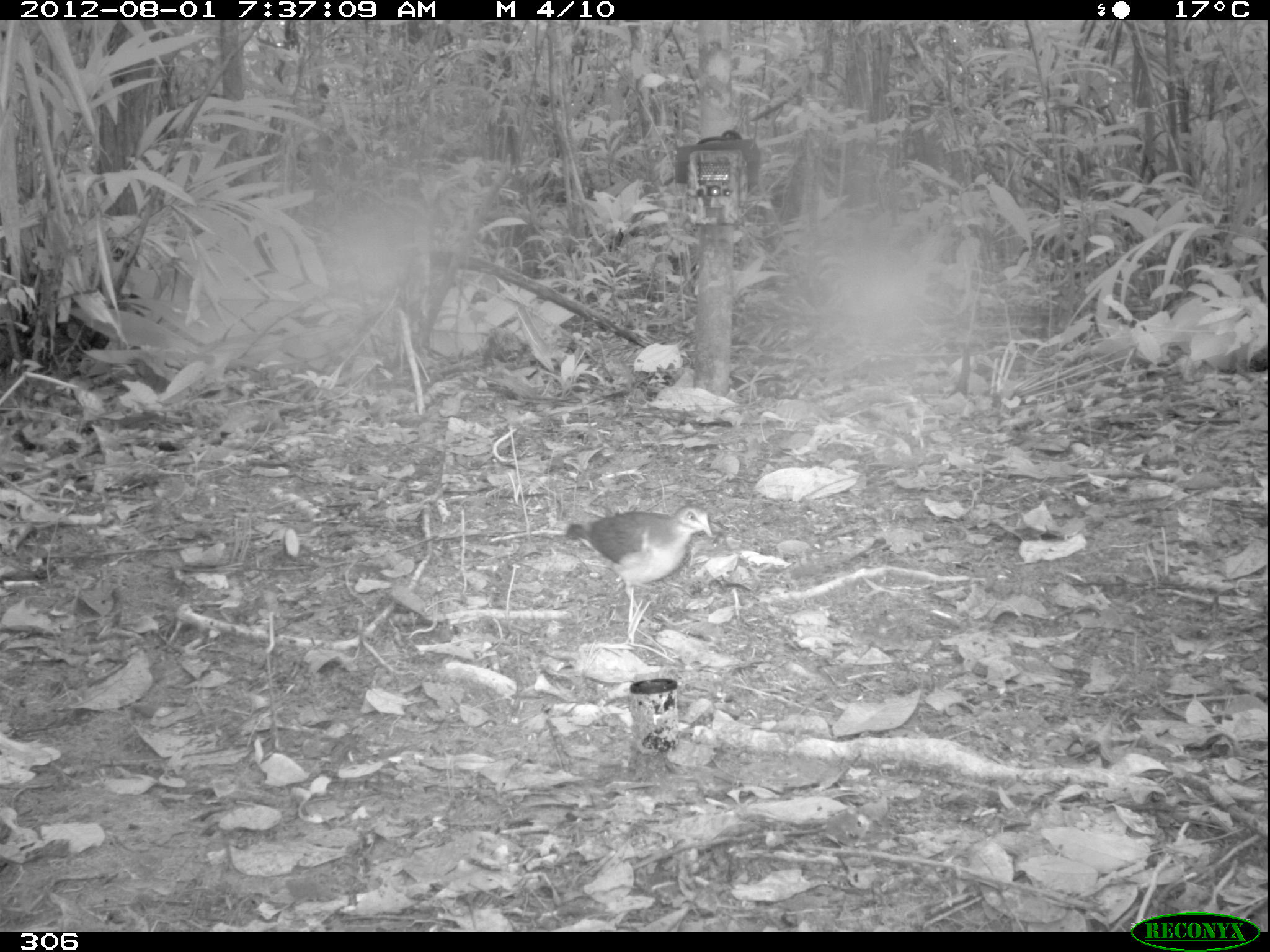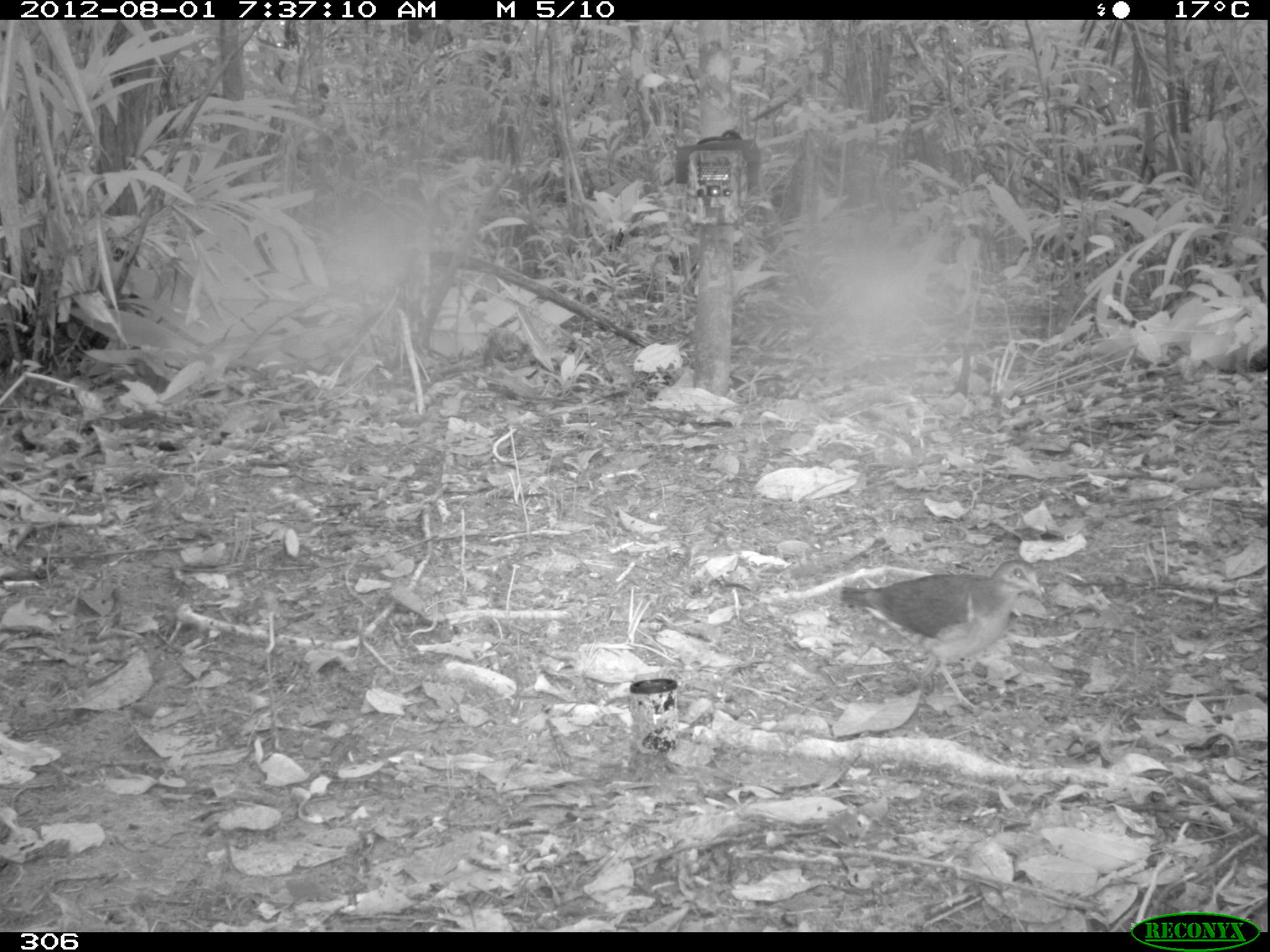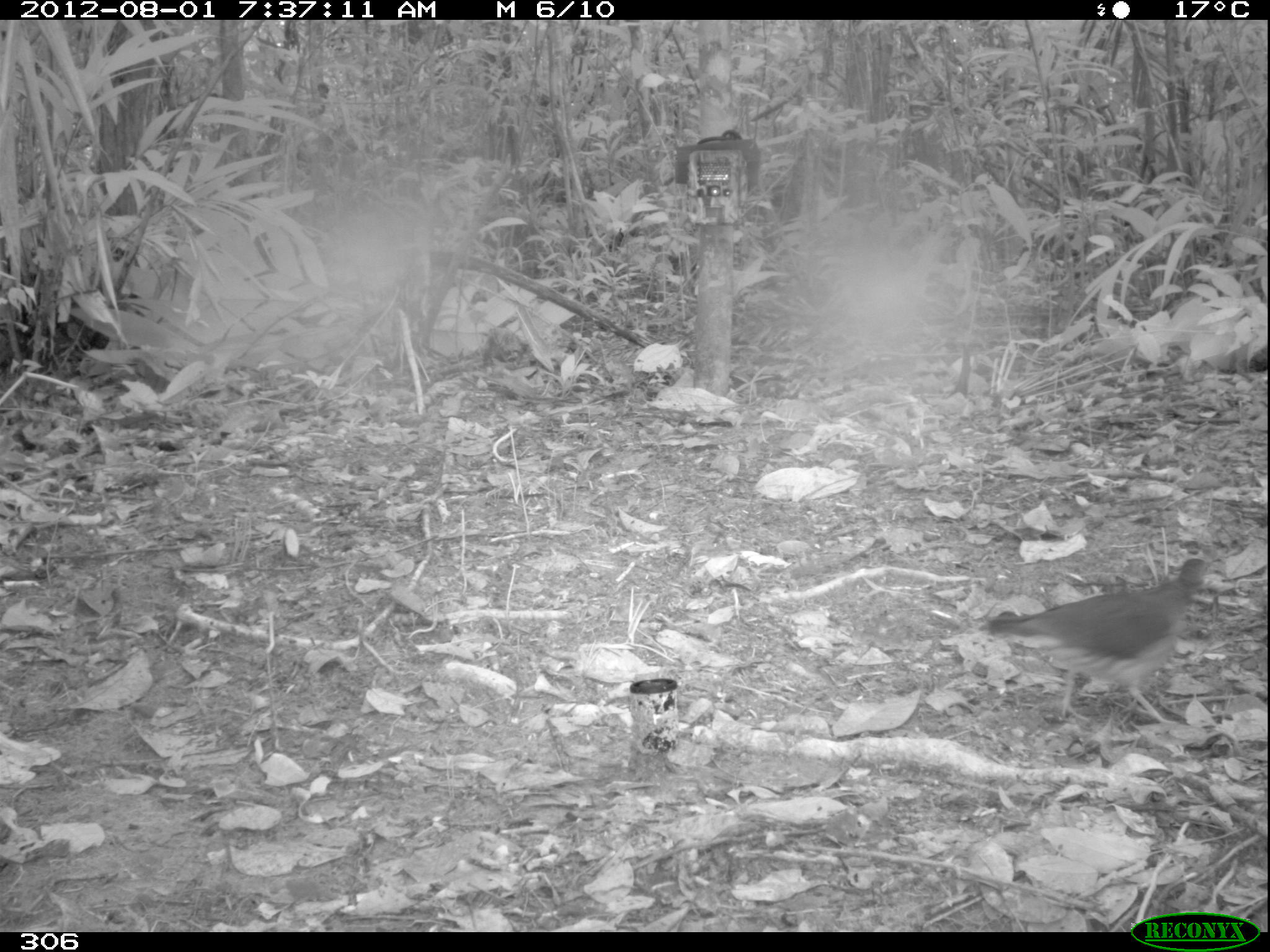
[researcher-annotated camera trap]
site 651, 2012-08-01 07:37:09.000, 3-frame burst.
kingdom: Animalia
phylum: Chordata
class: Aves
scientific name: Aves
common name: bird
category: unknown bird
Unknown bird (bird) (Aves).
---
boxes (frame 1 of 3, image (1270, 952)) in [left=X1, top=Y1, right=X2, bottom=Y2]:
unknown bird: [left=563, top=504, right=712, bottom=627]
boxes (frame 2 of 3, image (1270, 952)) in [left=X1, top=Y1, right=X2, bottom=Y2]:
unknown bird: [left=839, top=559, right=1042, bottom=711]